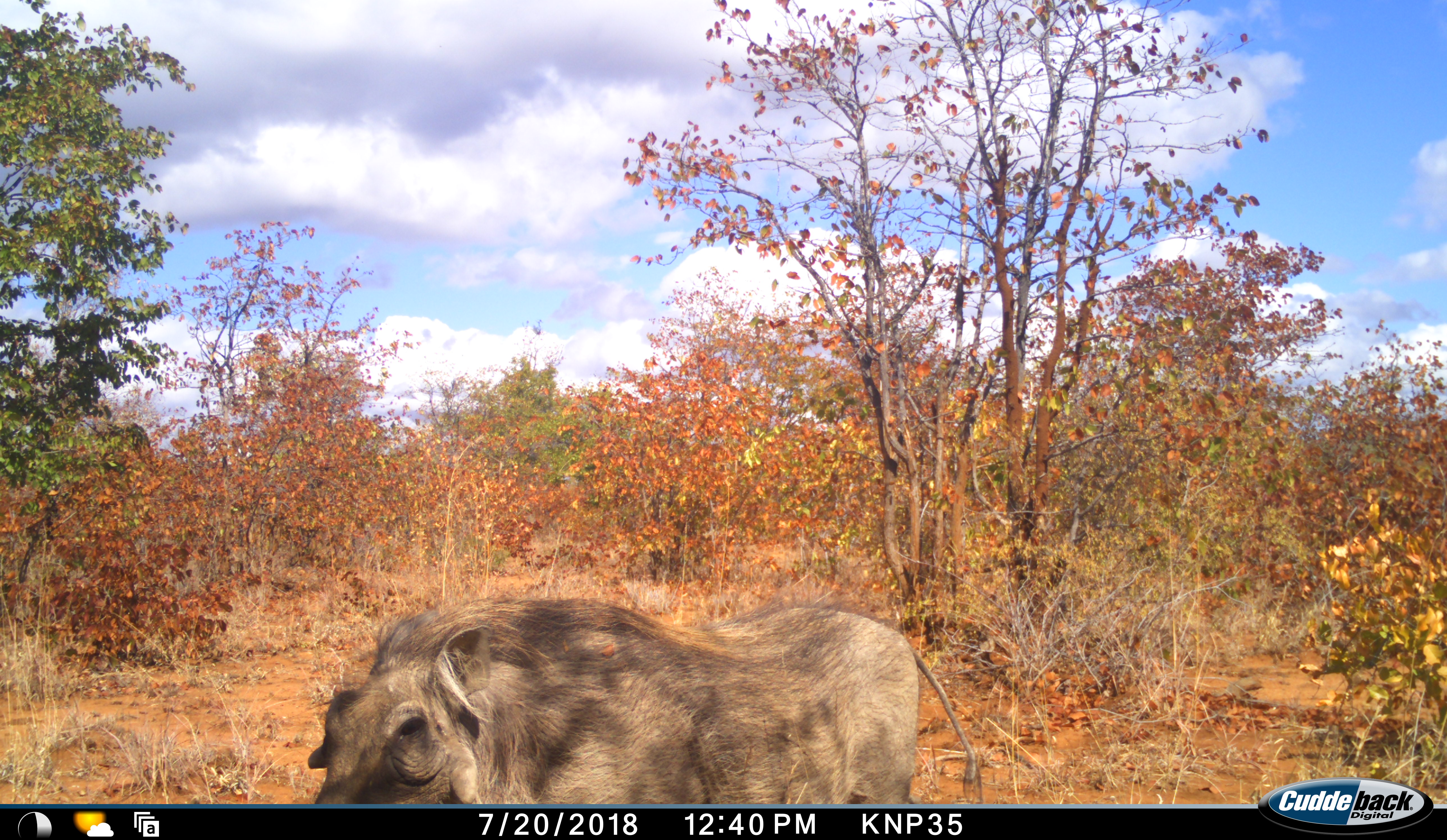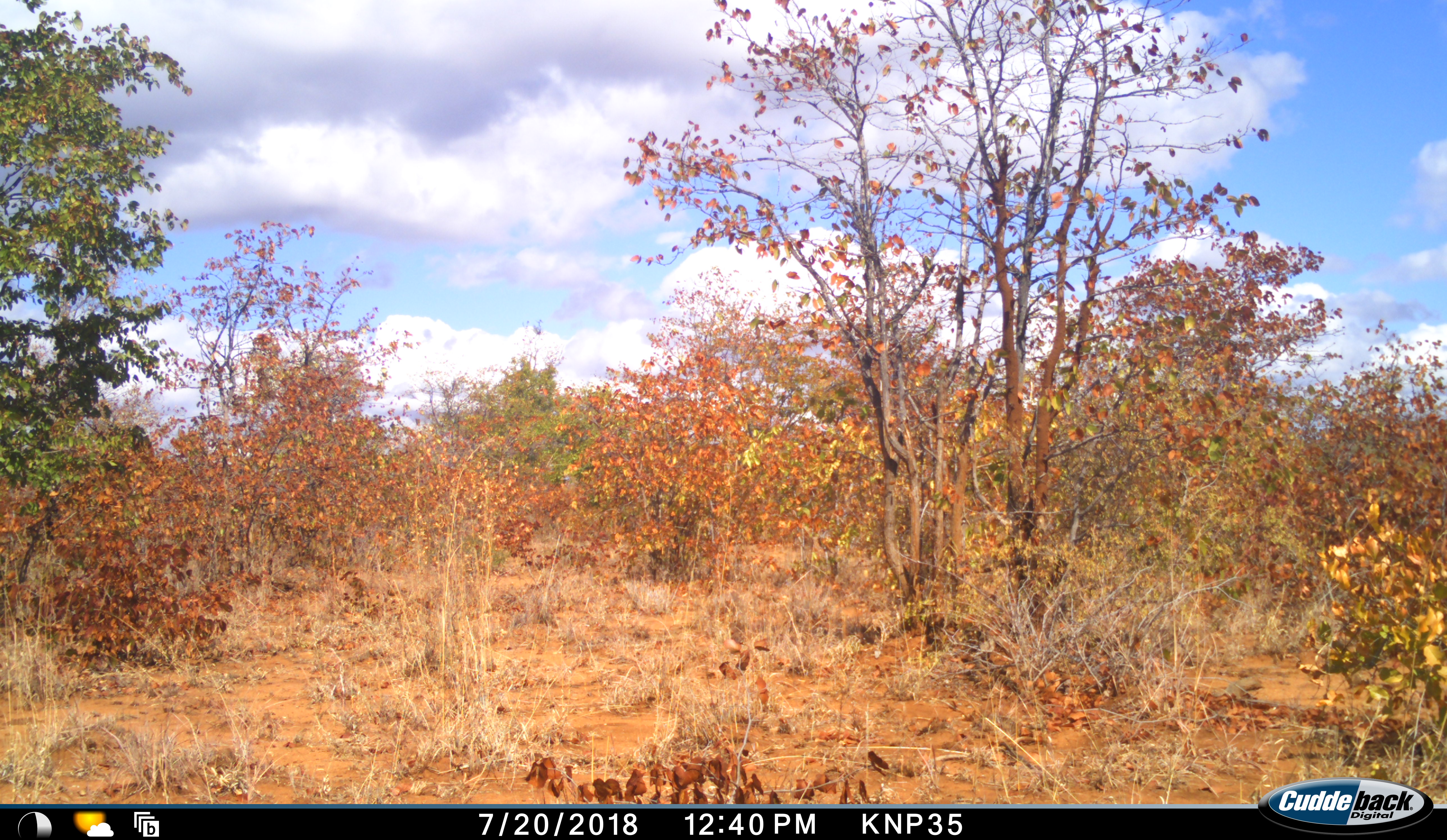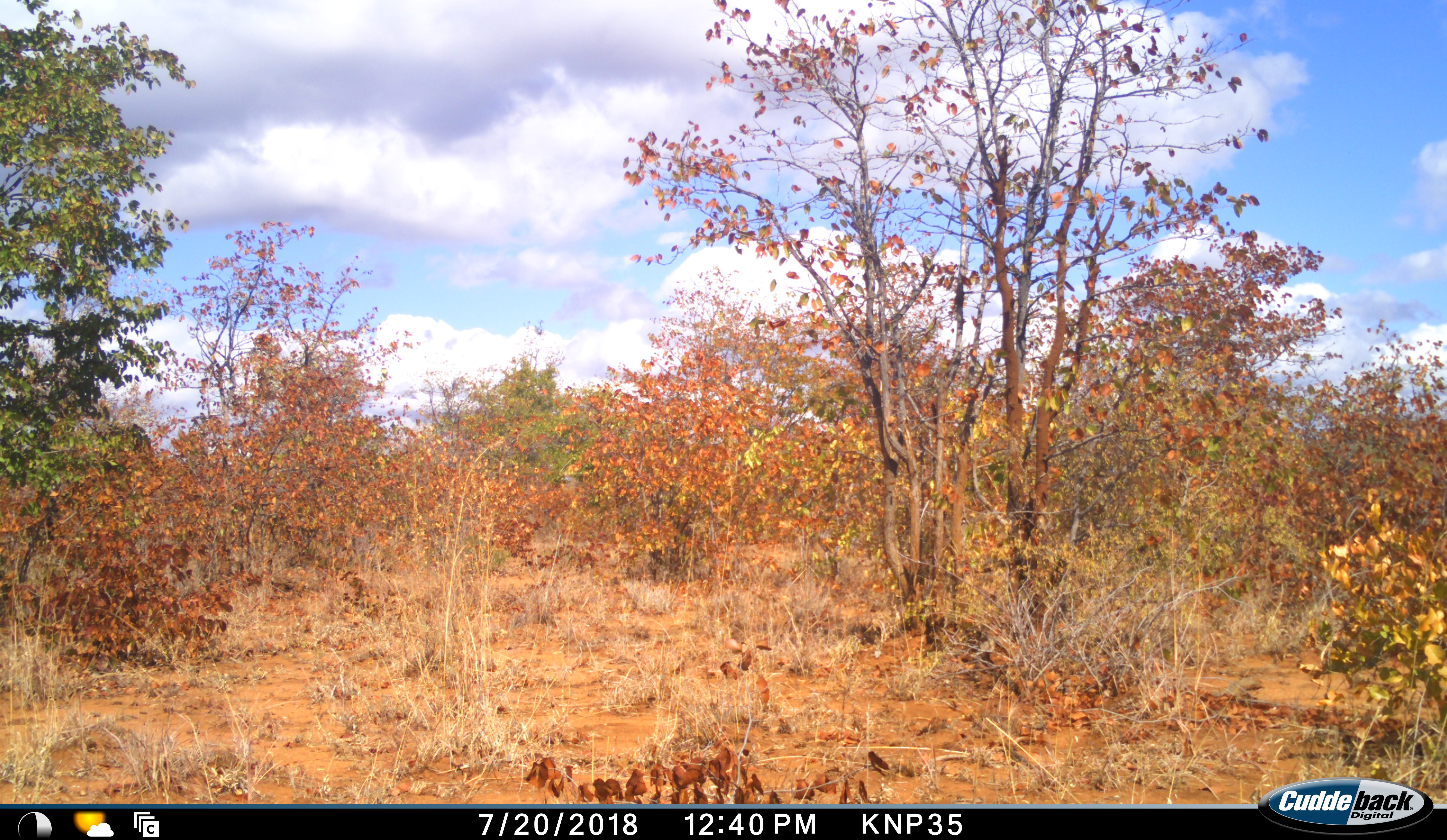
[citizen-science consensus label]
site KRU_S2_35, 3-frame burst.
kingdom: Animalia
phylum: Chordata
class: Mammalia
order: Artiodactyla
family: Suidae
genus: Phacochoerus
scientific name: Phacochoerus africanus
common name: warthog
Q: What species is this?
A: Warthog (Phacochoerus africanus).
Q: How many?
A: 1.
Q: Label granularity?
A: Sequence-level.